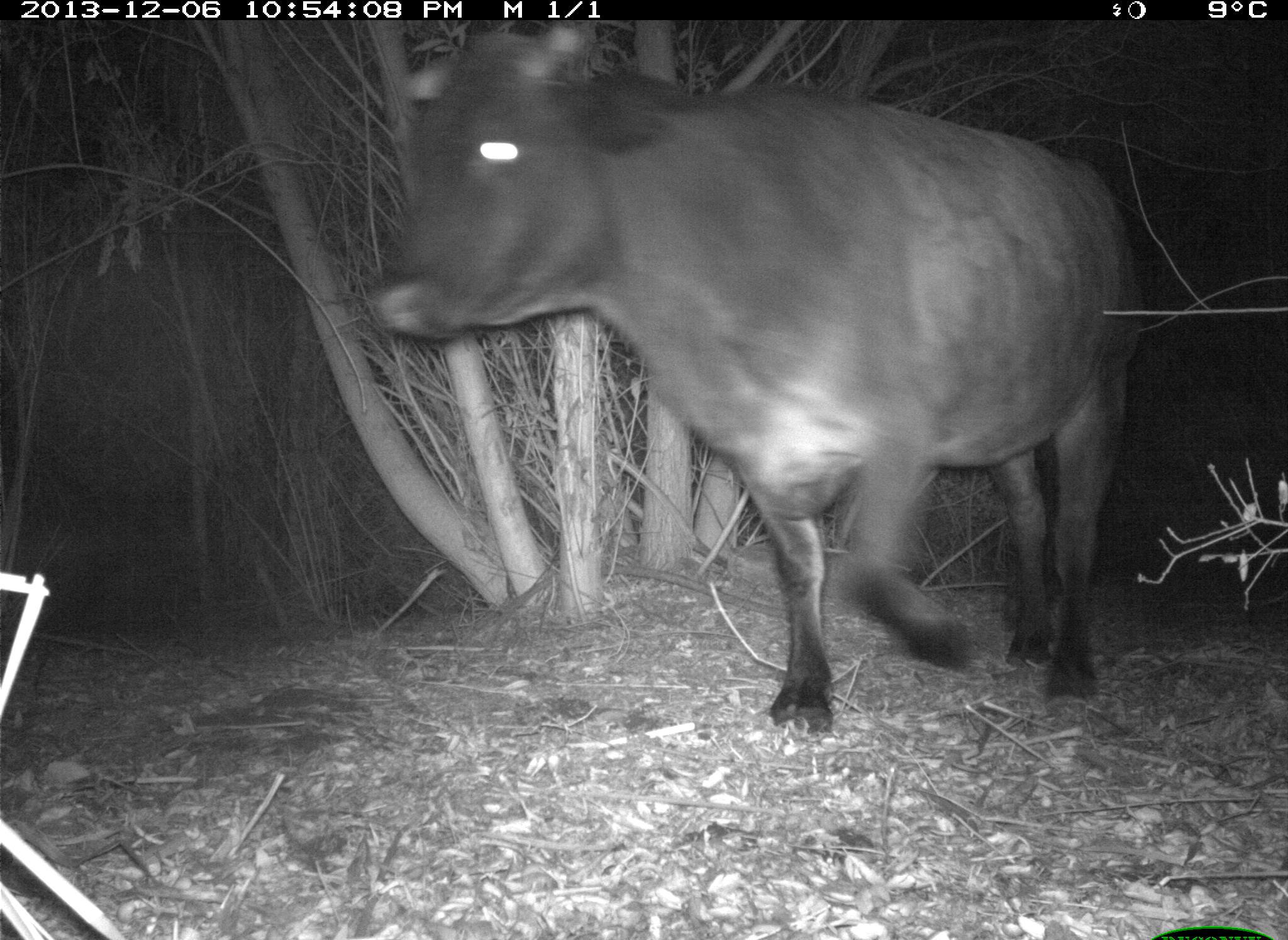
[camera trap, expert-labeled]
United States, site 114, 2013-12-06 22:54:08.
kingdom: Animalia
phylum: Chordata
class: Mammalia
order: Artiodactyla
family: Bovidae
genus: Bos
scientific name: Bos taurus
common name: cow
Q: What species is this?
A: Cow (Bos taurus).